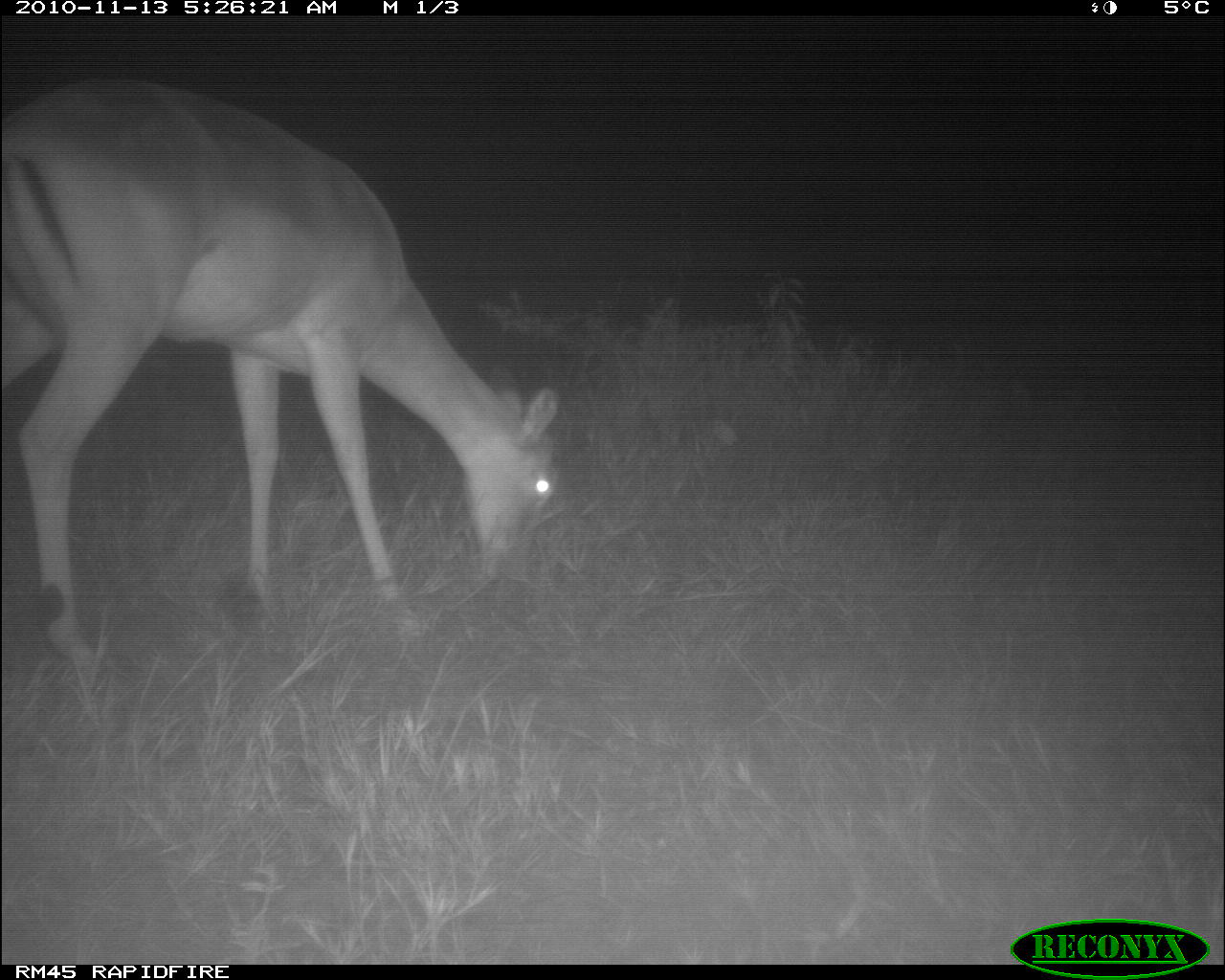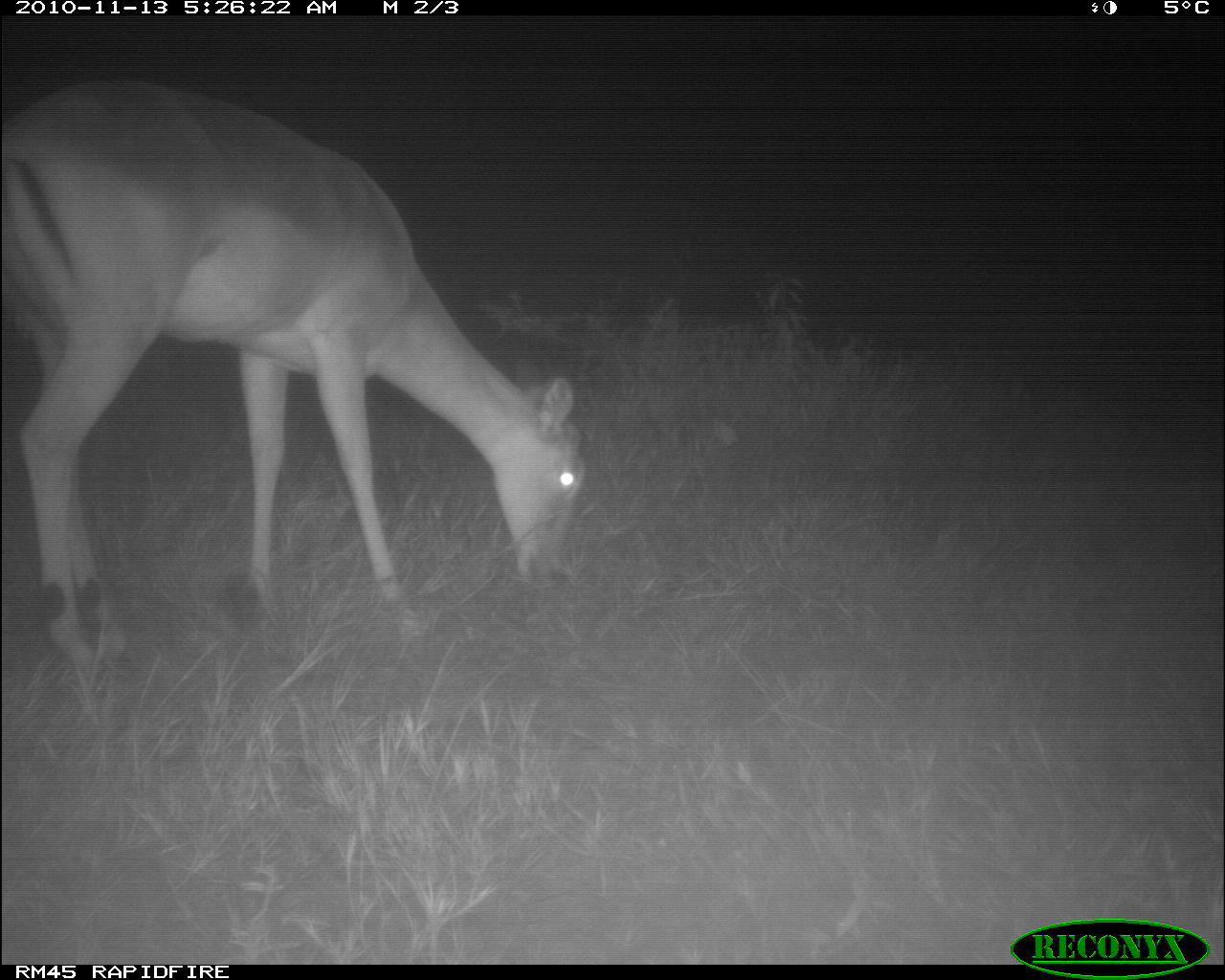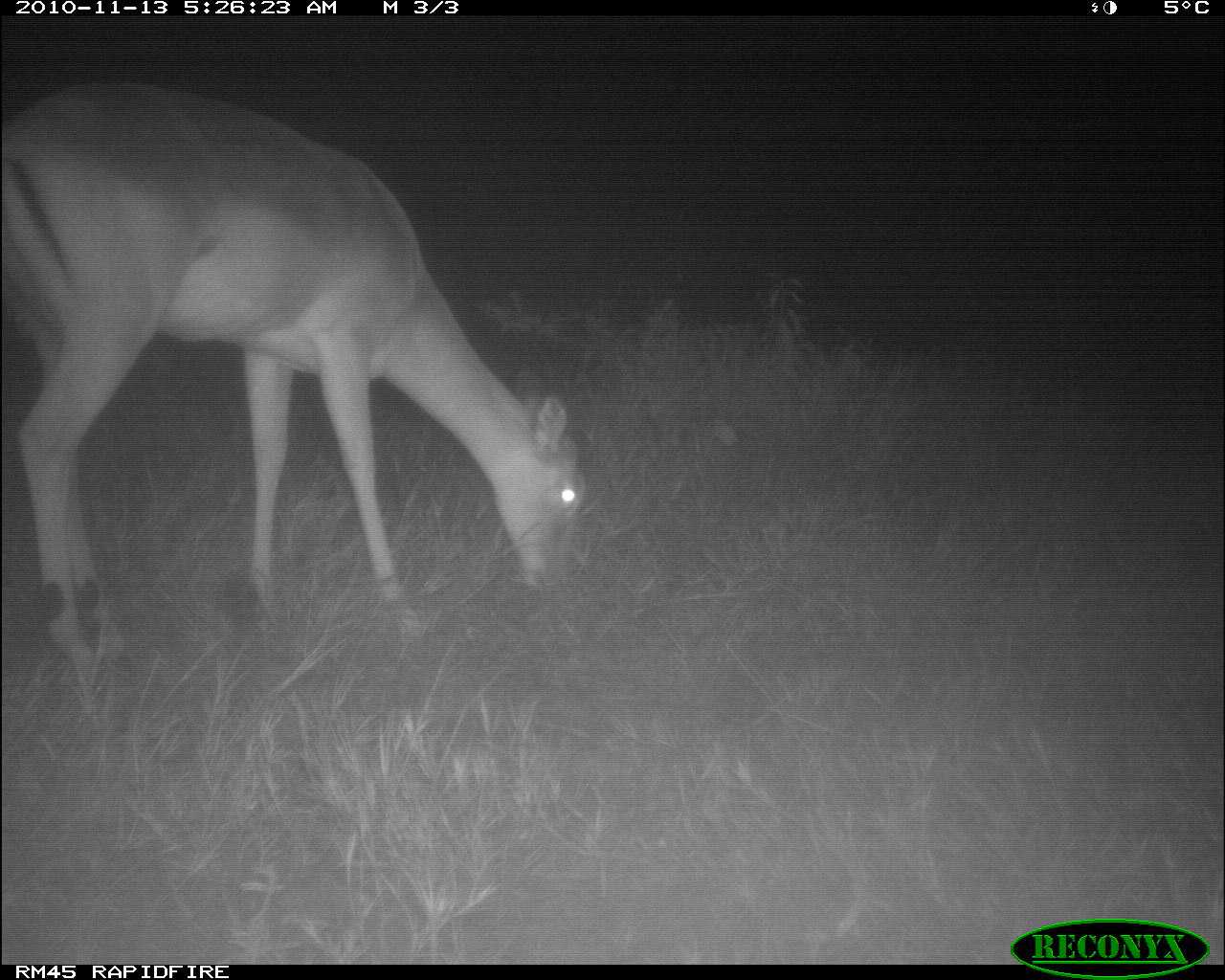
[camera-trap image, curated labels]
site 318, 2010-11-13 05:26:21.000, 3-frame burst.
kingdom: Animalia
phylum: Chordata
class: Mammalia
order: Artiodactyla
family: Bovidae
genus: Aepyceros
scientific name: Aepyceros melampus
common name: impala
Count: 1.